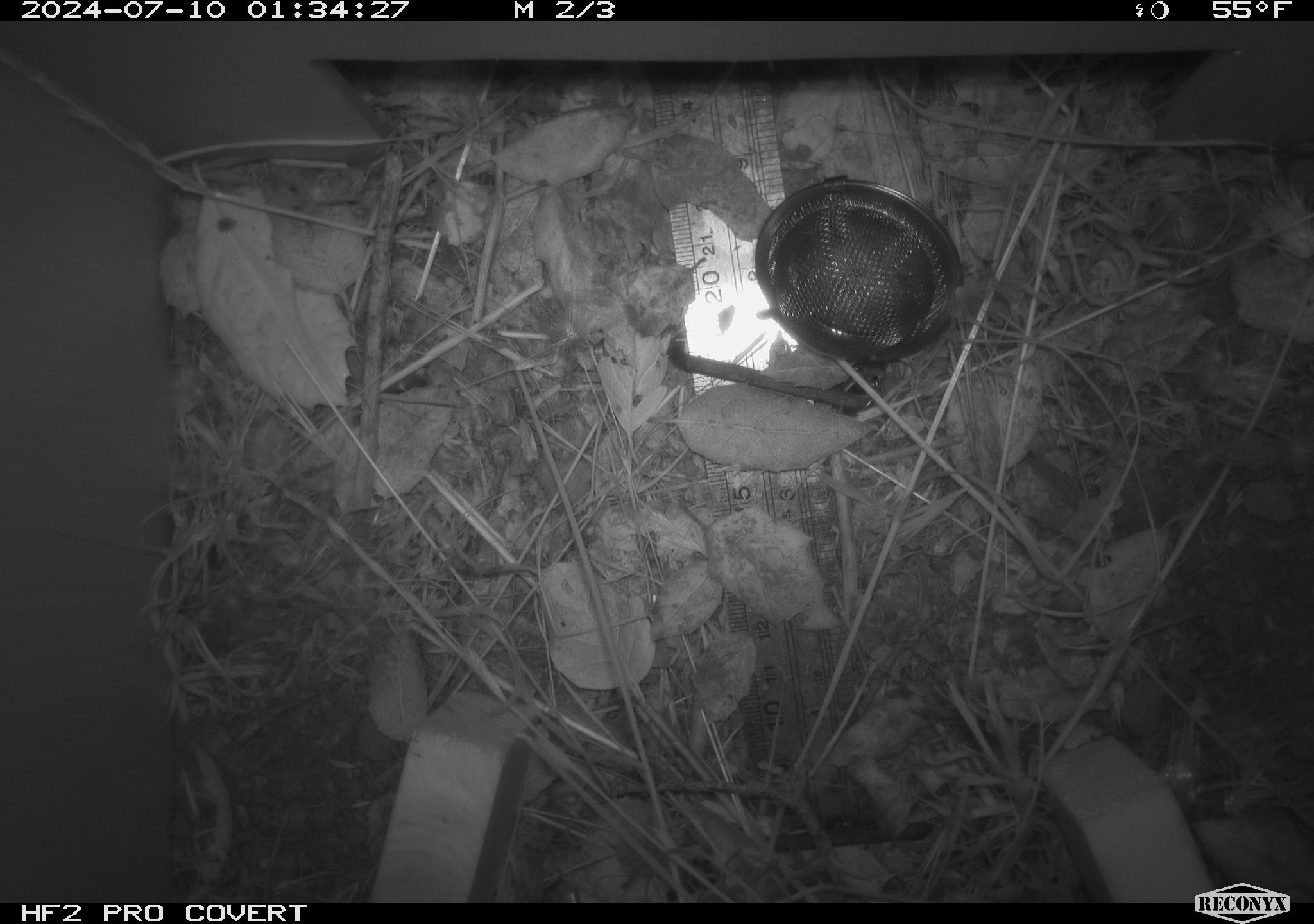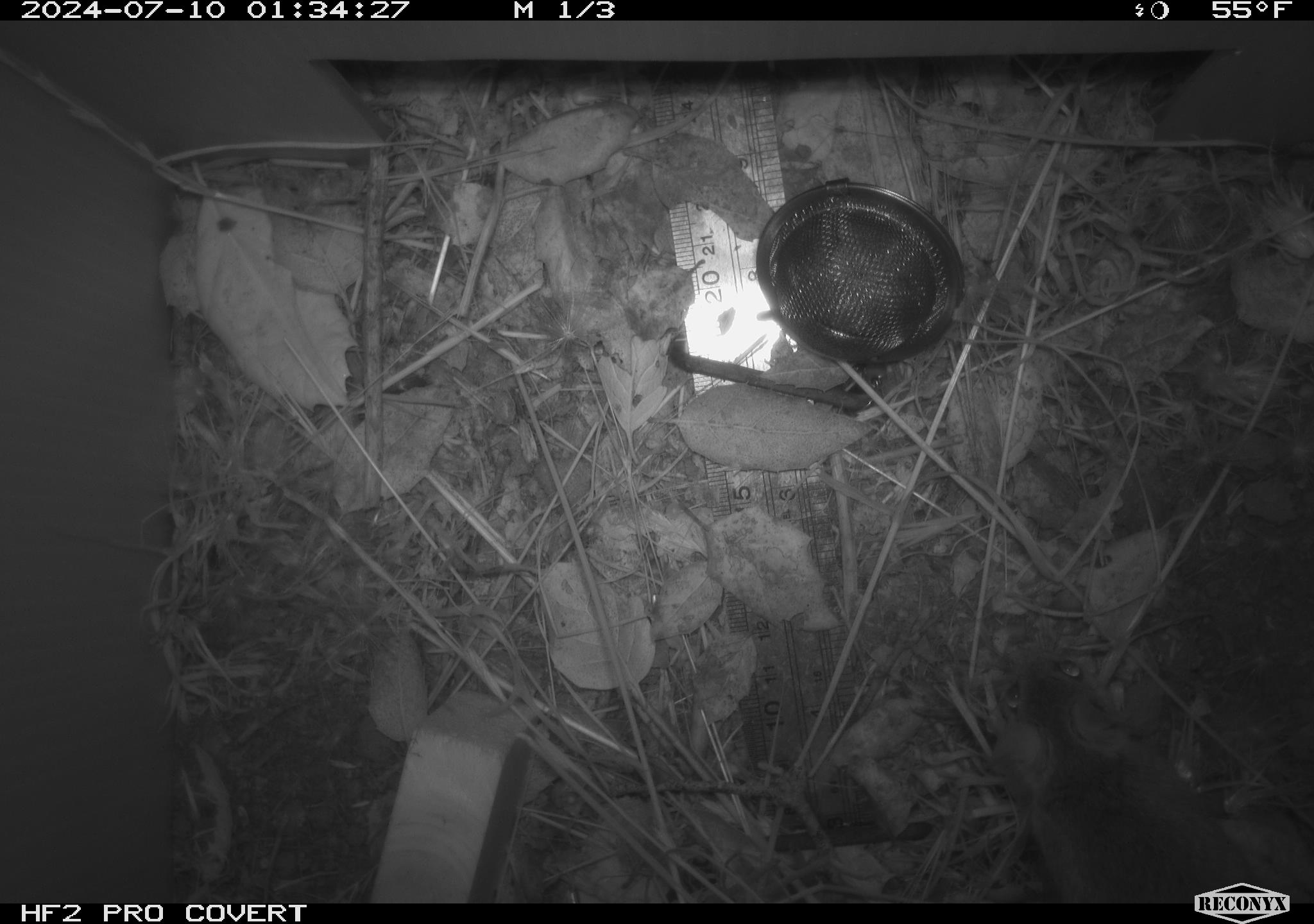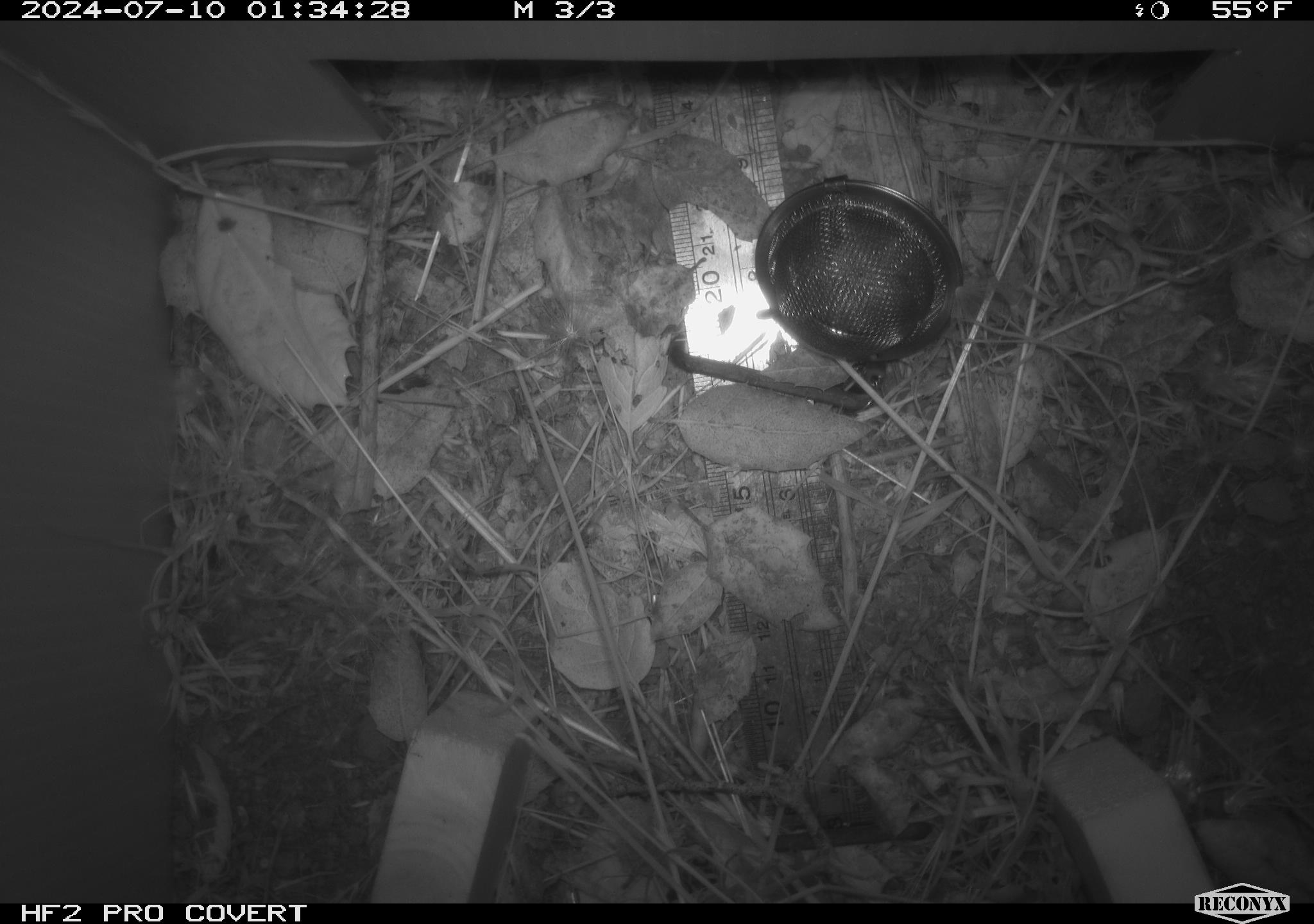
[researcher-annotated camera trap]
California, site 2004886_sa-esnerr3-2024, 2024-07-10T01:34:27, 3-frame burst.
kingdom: Animalia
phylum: Chordata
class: Mammalia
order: Rodentia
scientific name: Rodentia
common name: rodent